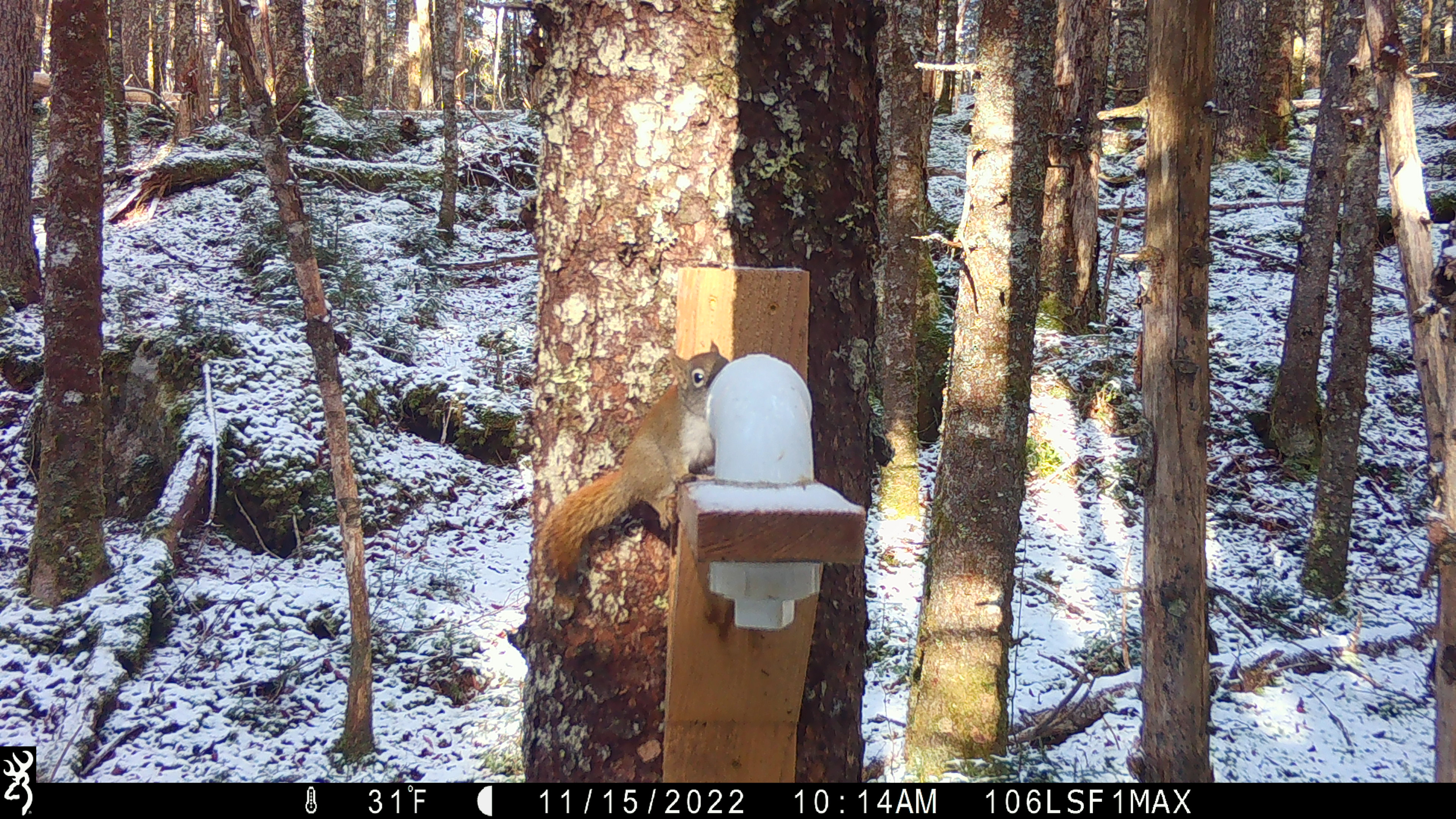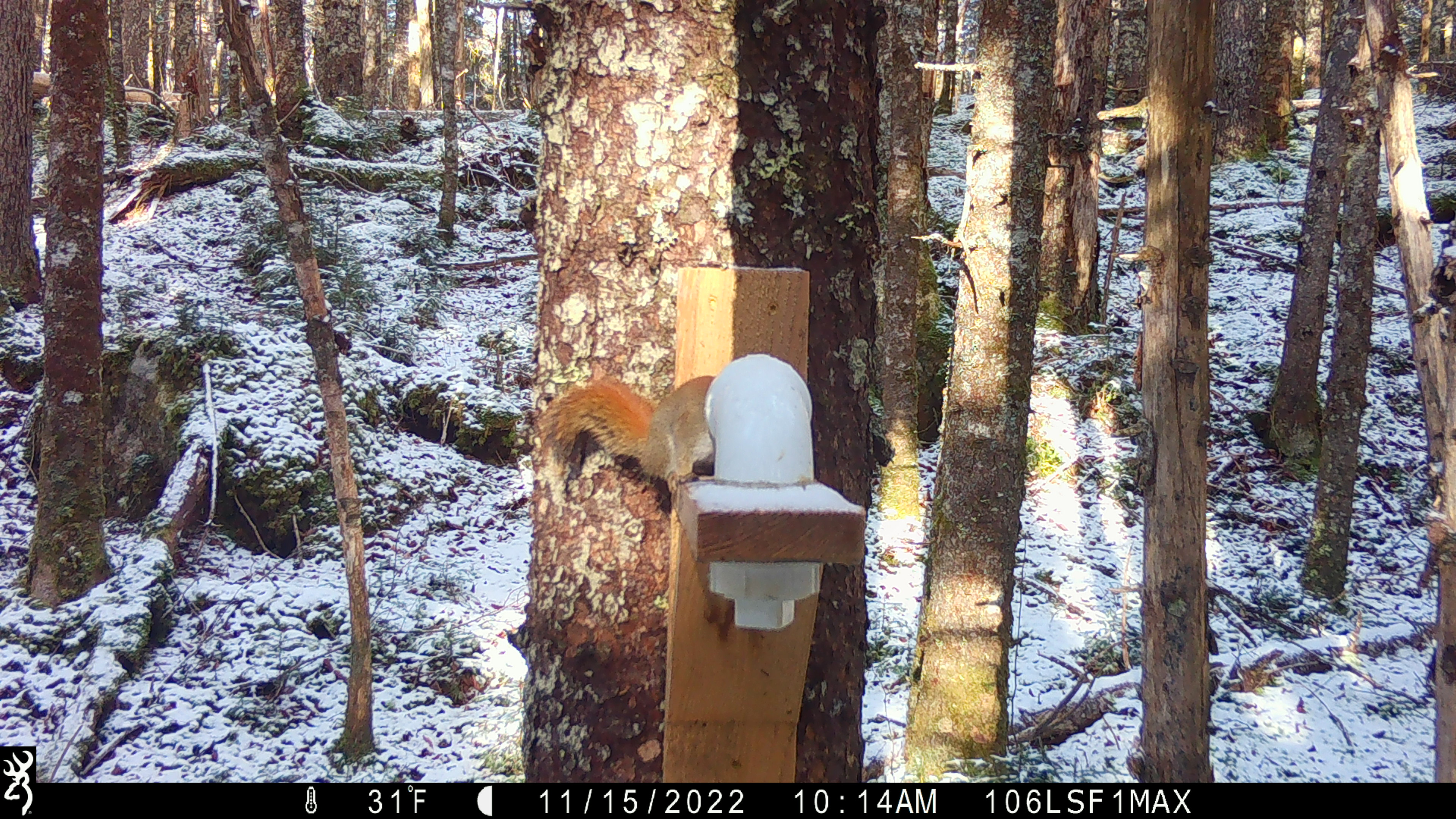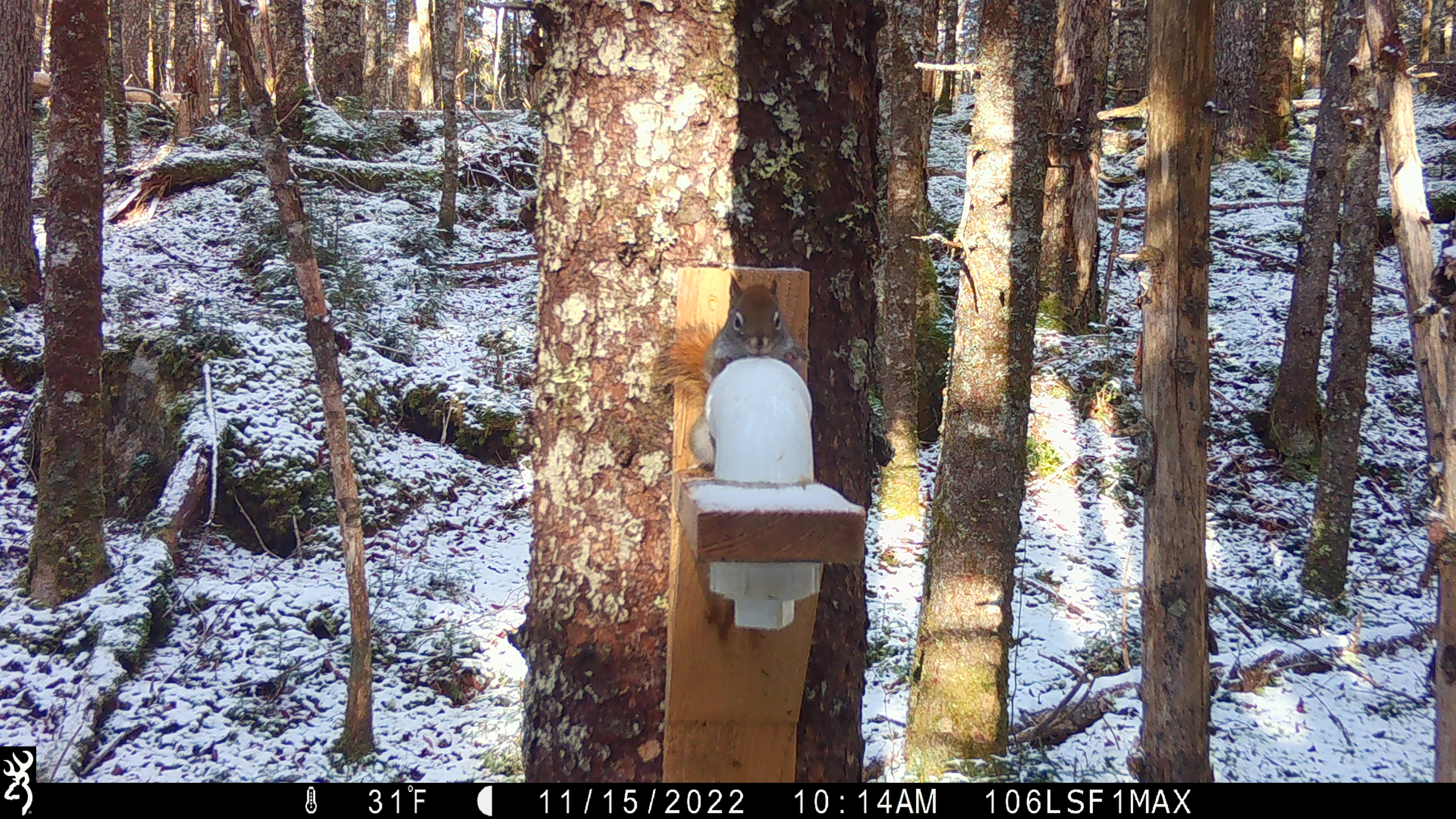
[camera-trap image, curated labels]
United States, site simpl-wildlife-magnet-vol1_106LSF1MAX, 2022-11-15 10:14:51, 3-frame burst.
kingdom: Animalia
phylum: Chordata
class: Mammalia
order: Rodentia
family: Sciuridae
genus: Tamiasciurus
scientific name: Tamiasciurus hudsonicus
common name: red squirrel